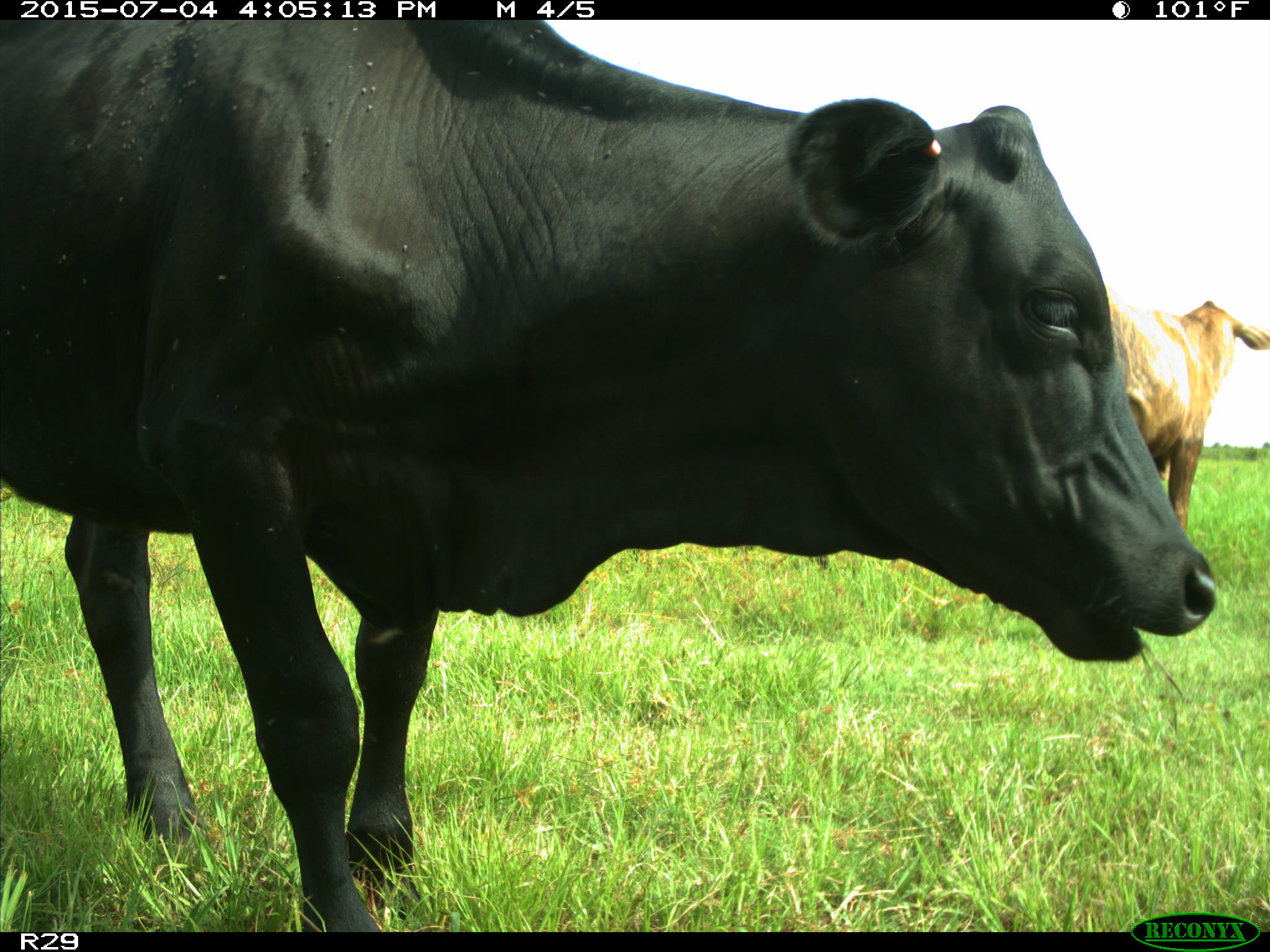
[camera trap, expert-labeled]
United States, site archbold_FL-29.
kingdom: Animalia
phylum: Chordata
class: Mammalia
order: Artiodactyla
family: Bovidae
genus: Bos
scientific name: Bos taurus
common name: domestic cow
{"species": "Bos taurus (domestic cow)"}